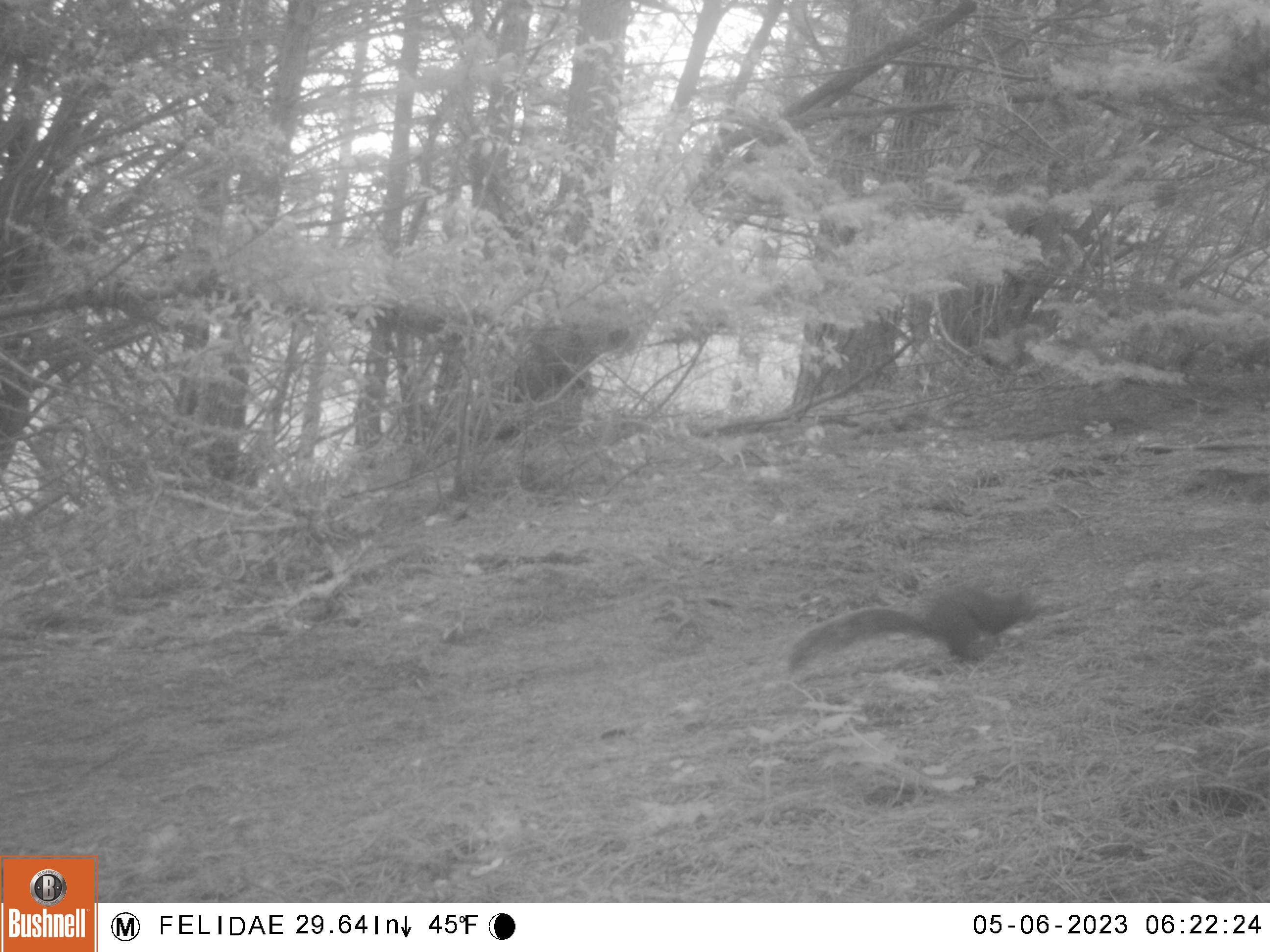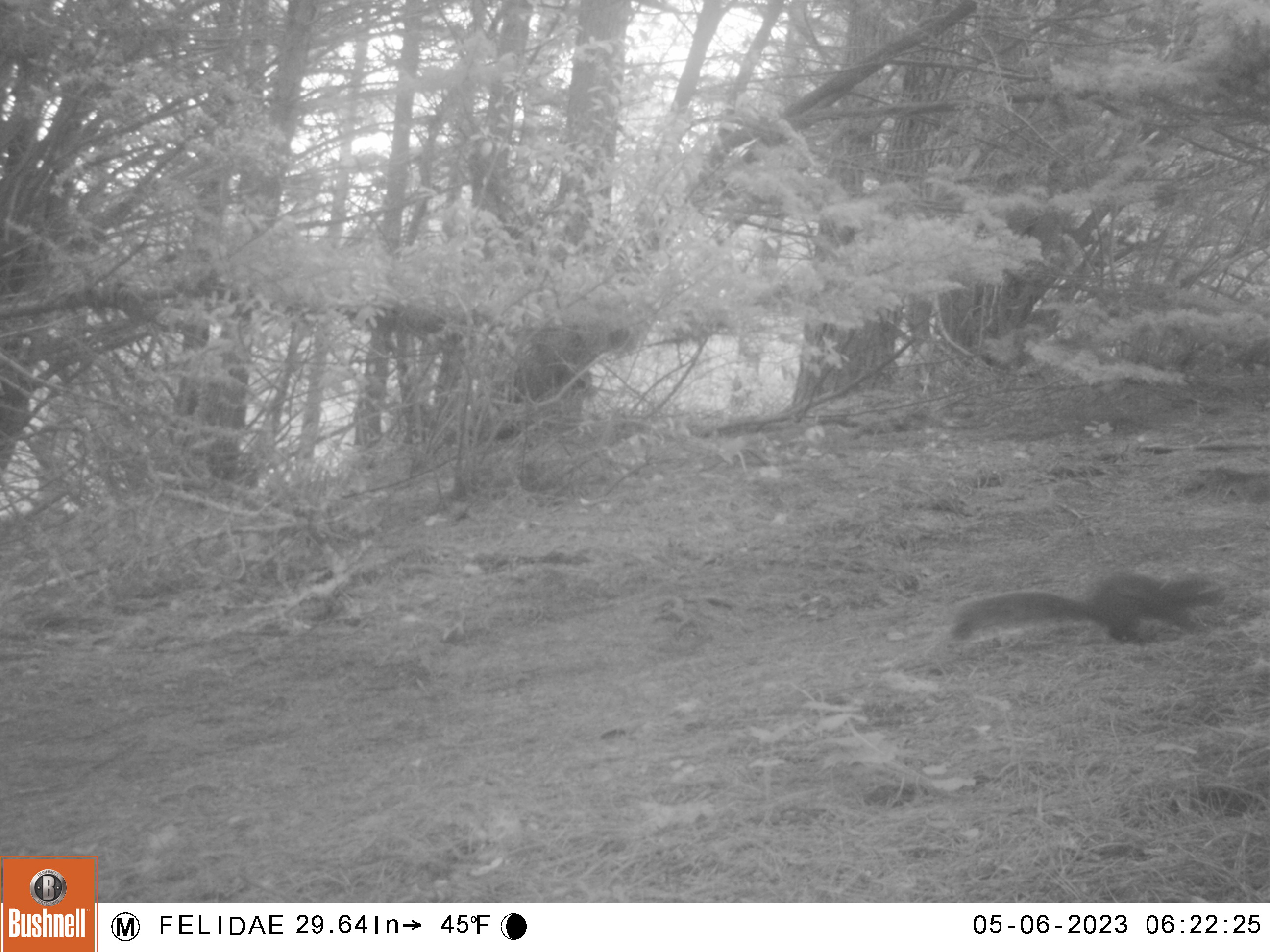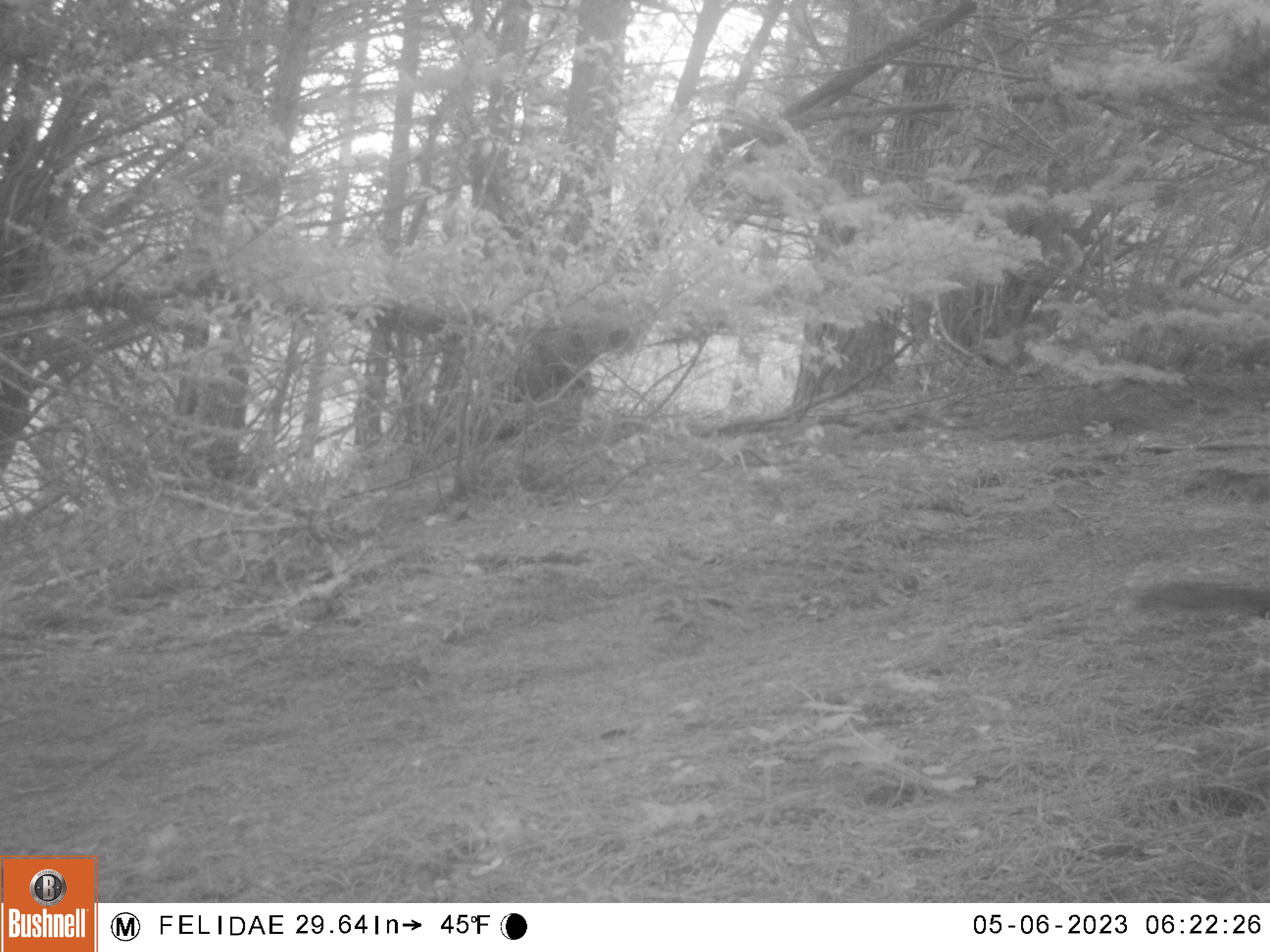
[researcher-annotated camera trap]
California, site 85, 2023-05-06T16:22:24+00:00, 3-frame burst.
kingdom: Animalia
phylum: Chordata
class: Mammalia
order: Rodentia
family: Sciuridae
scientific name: Sciuridae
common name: squirrel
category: unknown squirrel